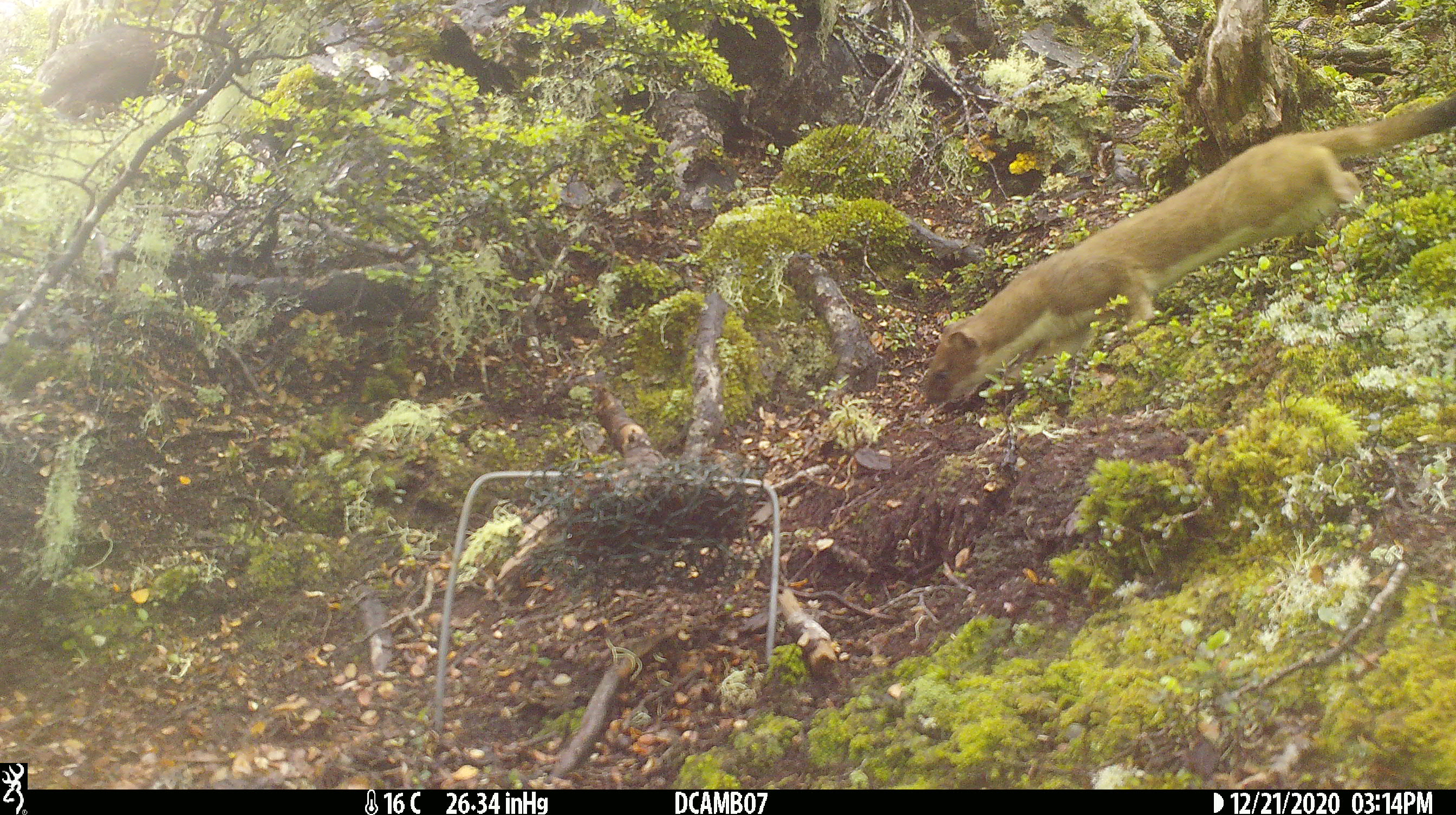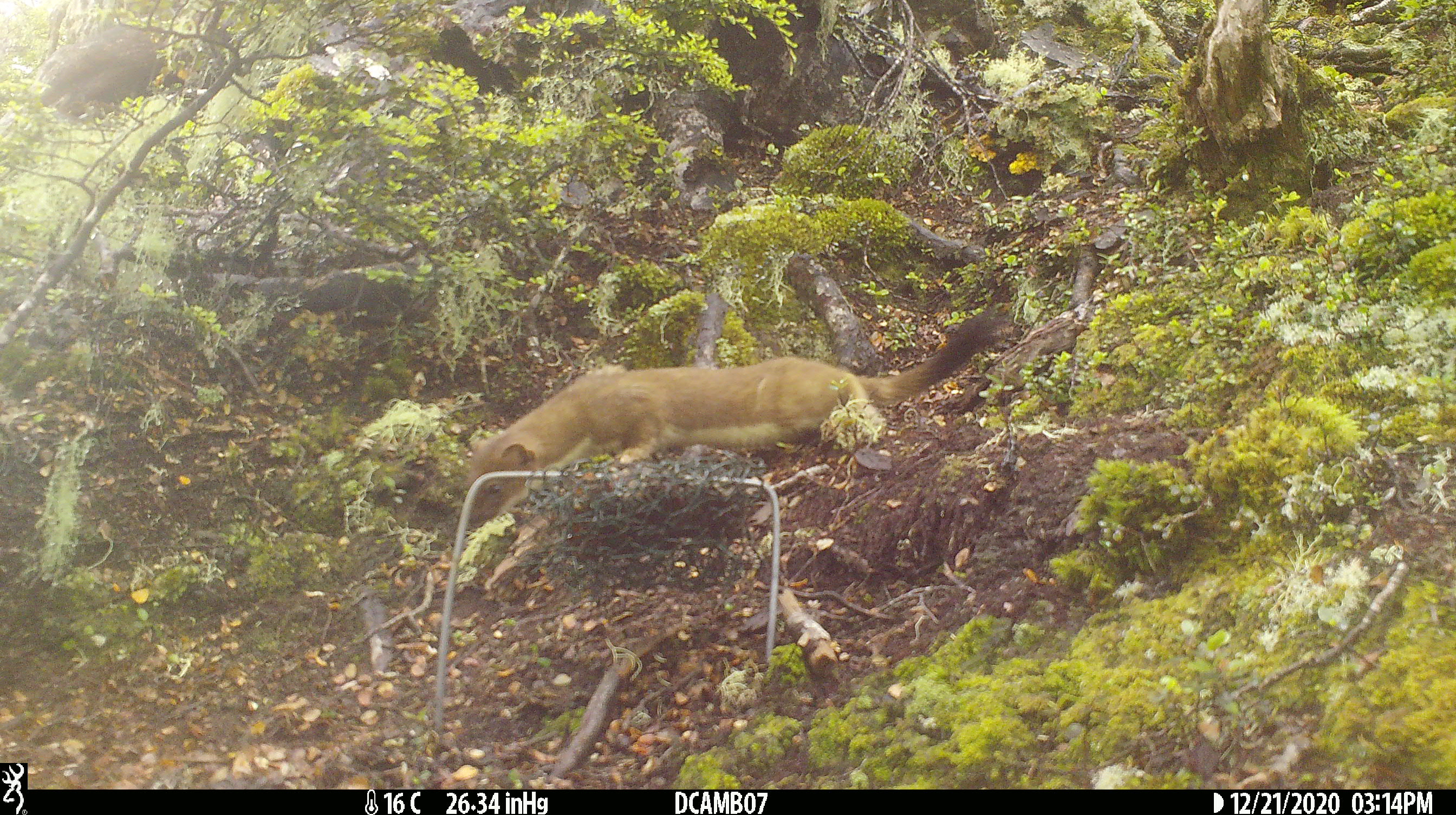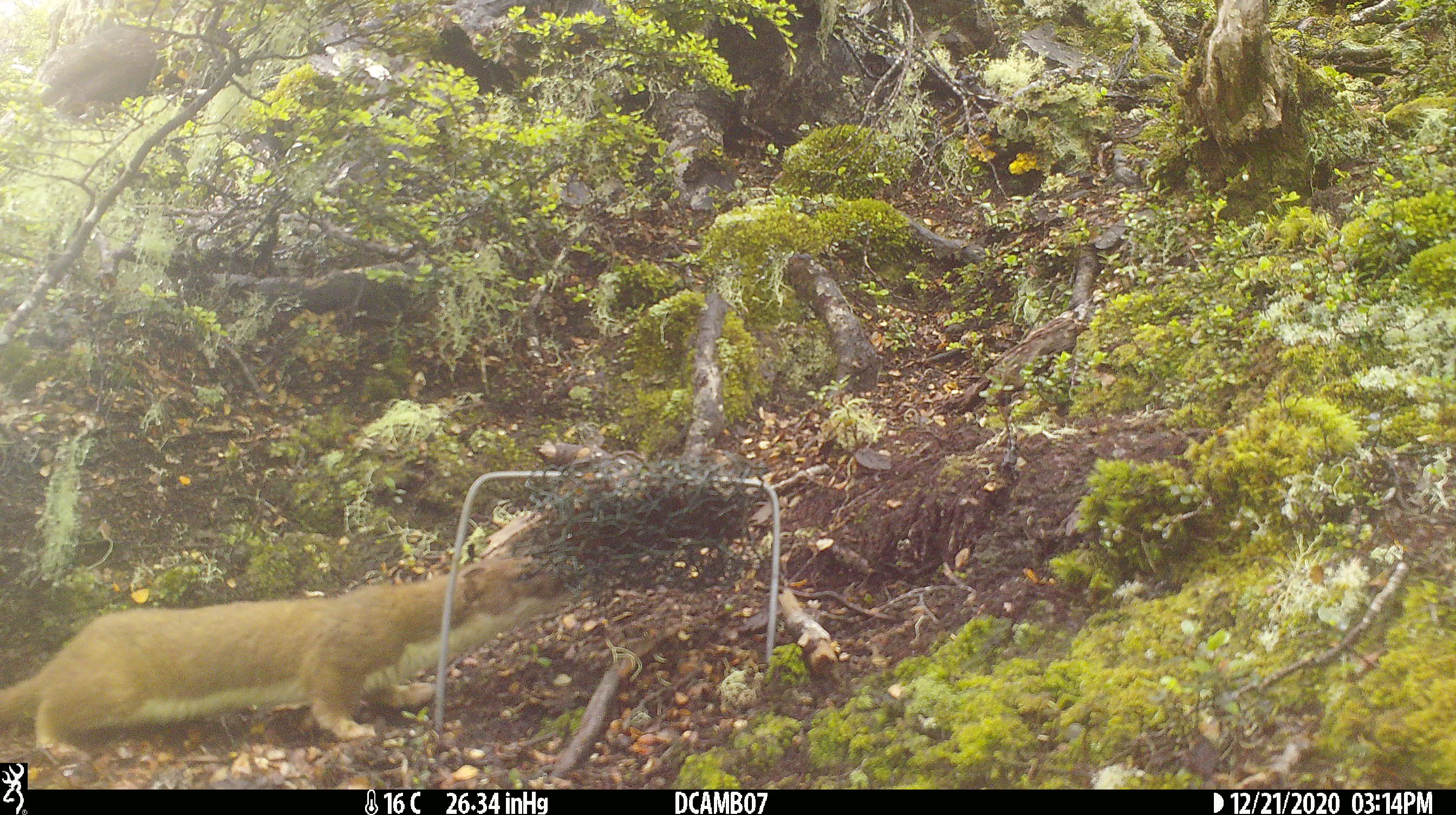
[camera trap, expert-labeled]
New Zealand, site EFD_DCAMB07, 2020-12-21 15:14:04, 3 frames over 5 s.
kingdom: Animalia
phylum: Chordata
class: Mammalia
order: Carnivora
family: Mustelidae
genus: Mustela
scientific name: Mustela erminea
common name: stoat